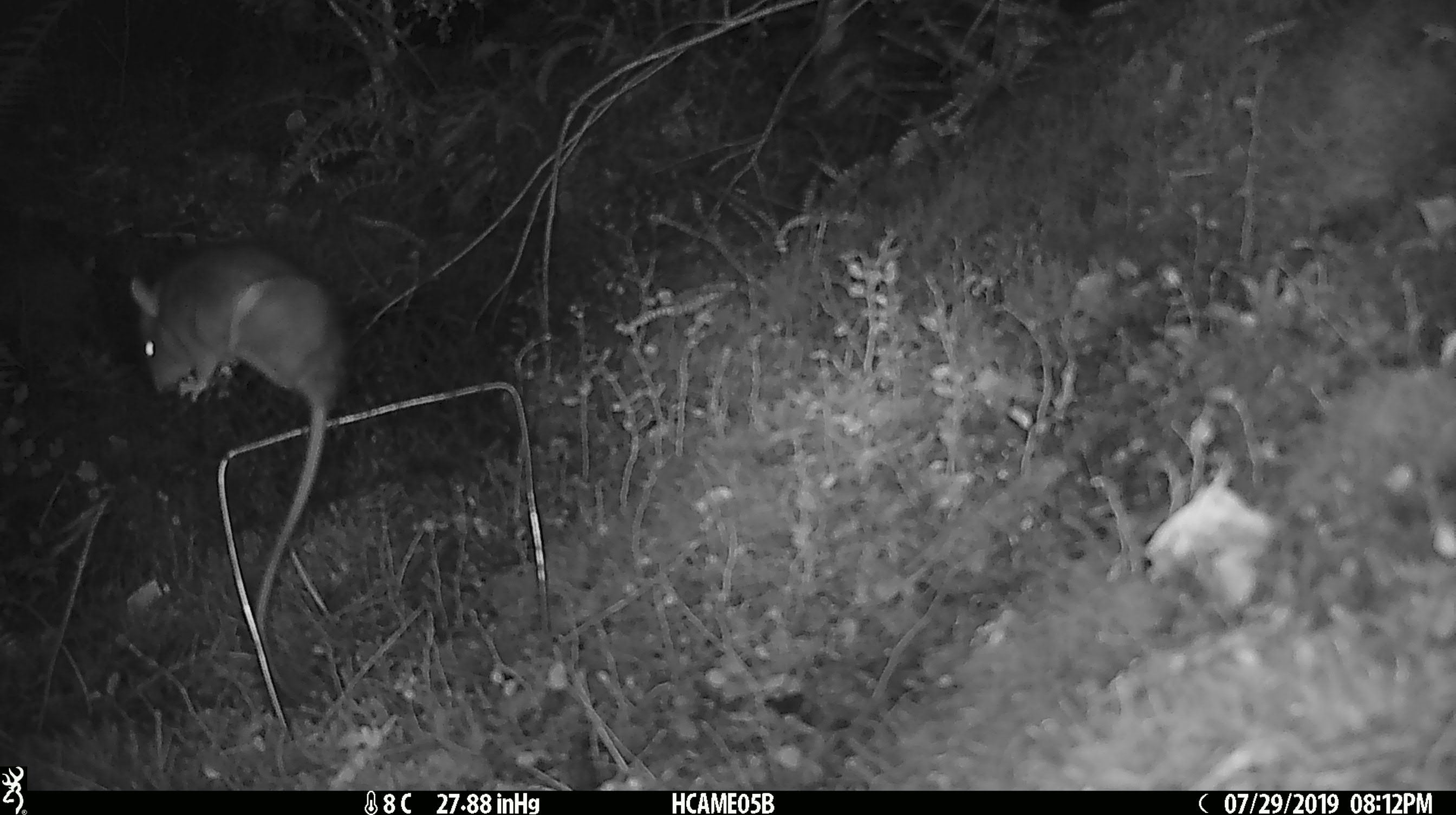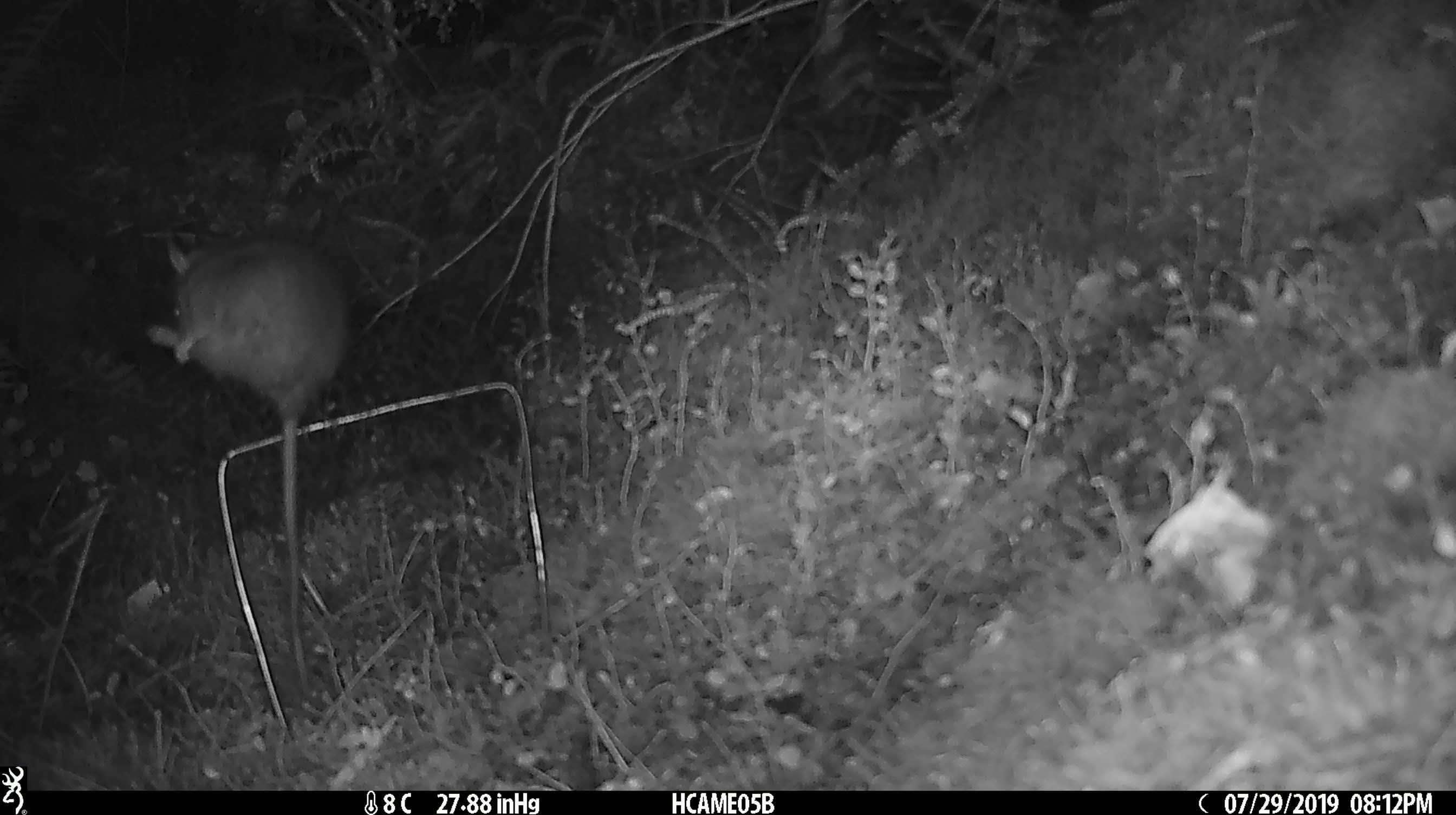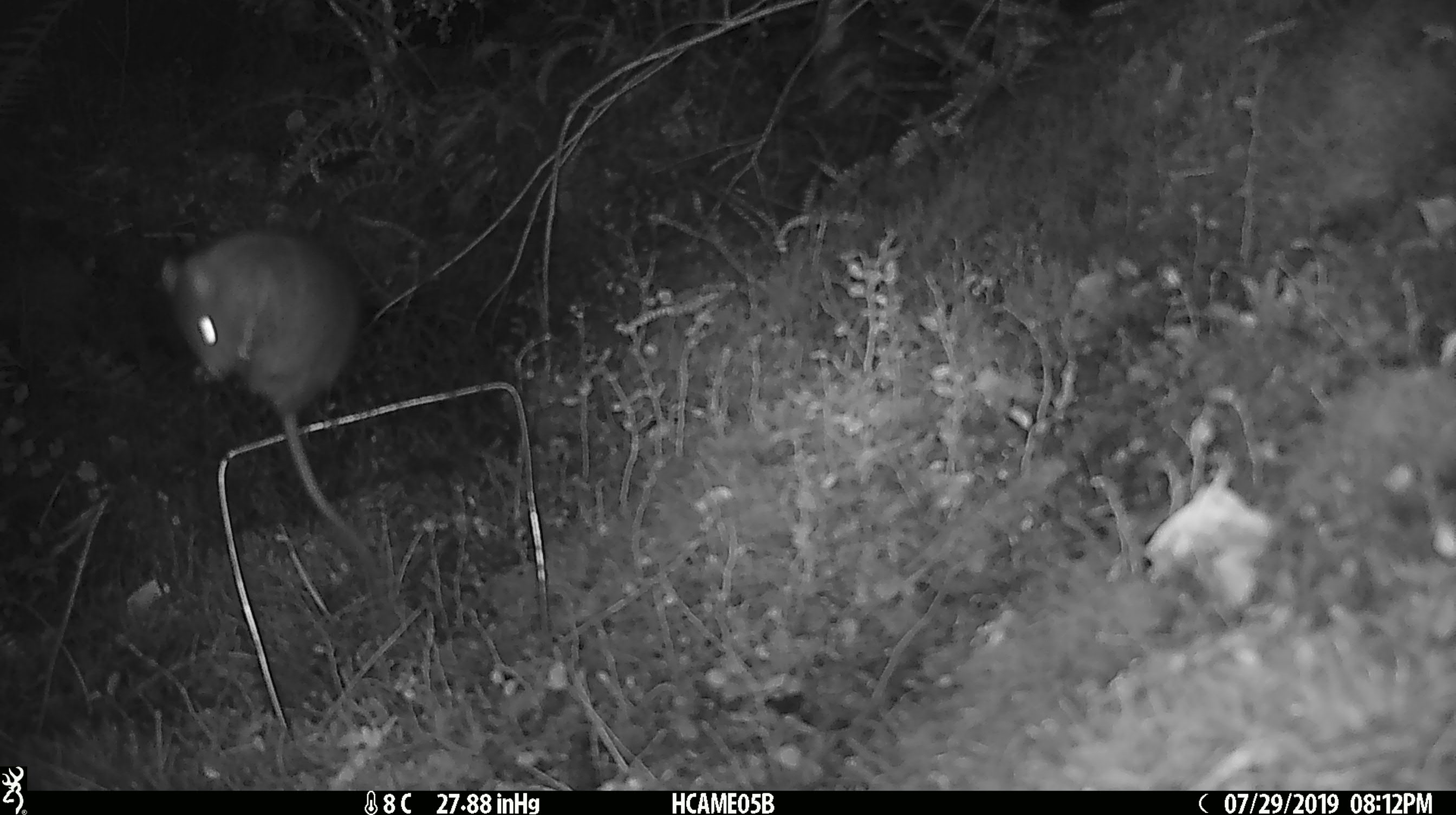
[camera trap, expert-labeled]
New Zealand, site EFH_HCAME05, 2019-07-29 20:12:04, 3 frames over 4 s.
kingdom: Animalia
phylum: Chordata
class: Mammalia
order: Rodentia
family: Muridae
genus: Rattus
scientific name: Rattus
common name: rat